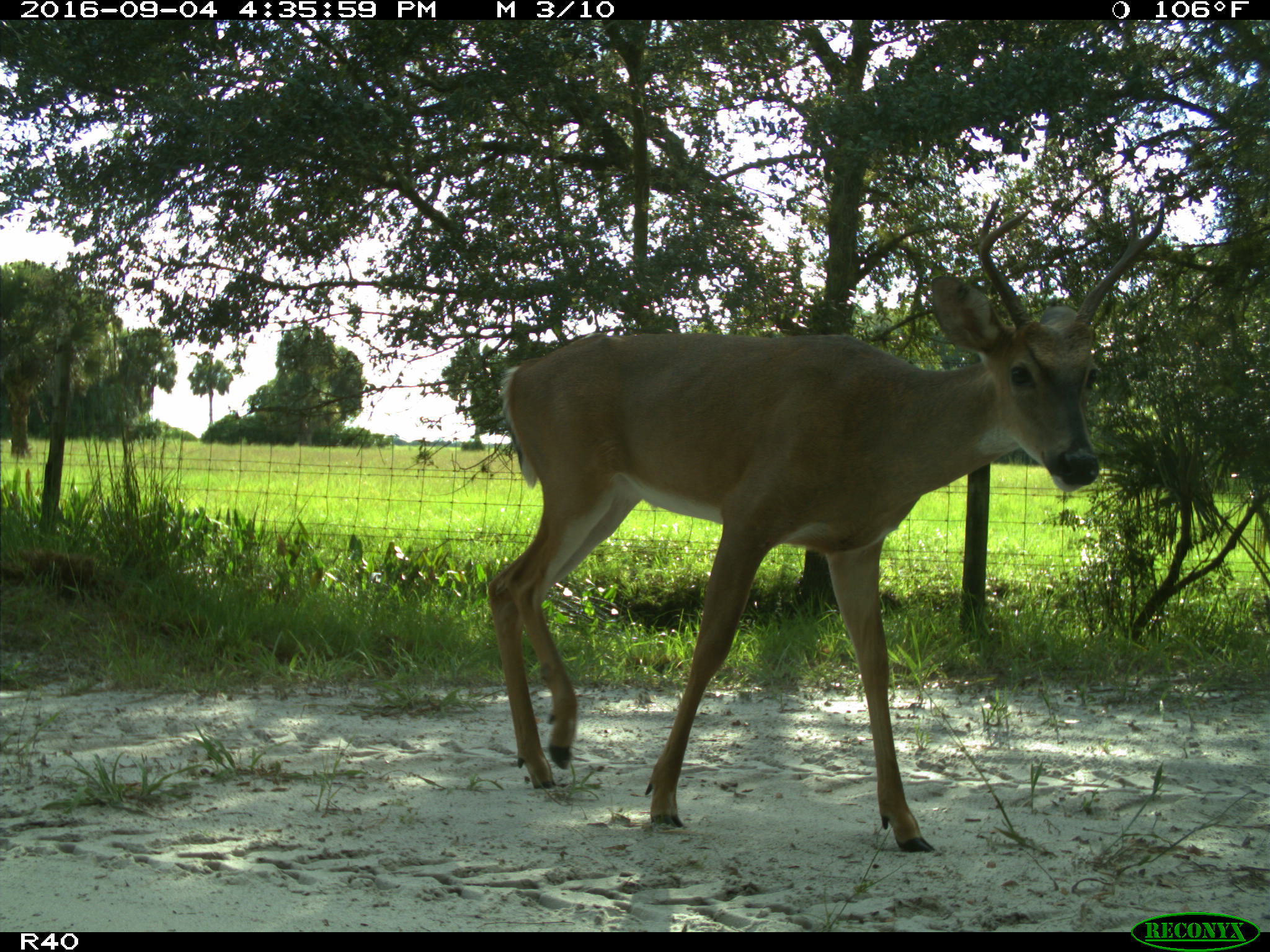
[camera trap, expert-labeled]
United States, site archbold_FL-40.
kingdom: Animalia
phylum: Chordata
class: Mammalia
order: Artiodactyla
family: Cervidae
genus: Odocoileus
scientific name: Odocoileus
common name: deer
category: unidentified deer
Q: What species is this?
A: Unidentified deer (deer) (Odocoileus).